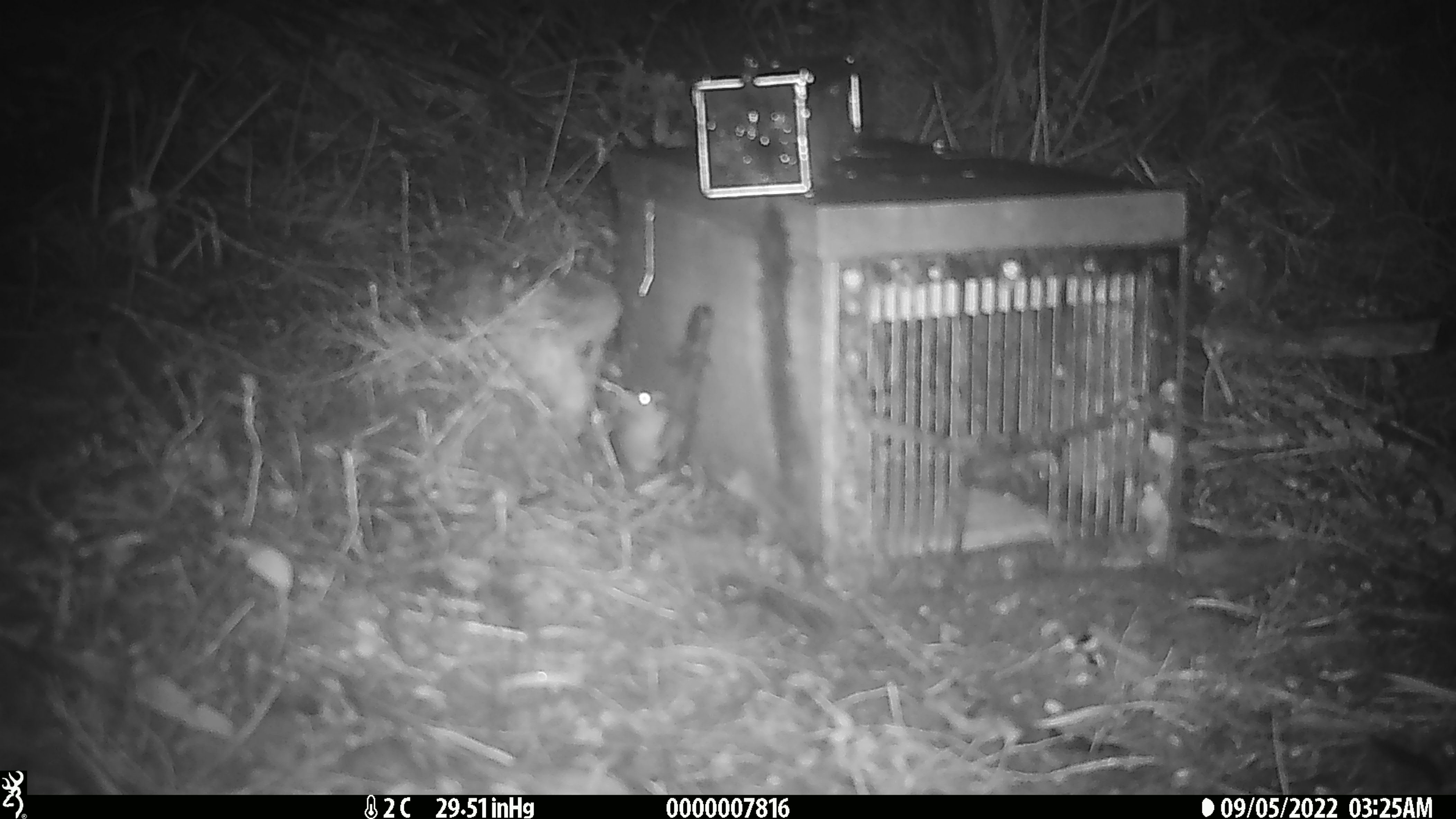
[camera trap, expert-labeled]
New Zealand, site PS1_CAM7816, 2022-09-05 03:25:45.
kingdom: Animalia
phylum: Chordata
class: Mammalia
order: Rodentia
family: Muridae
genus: Mus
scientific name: Mus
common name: mouse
Mouse (Mus).